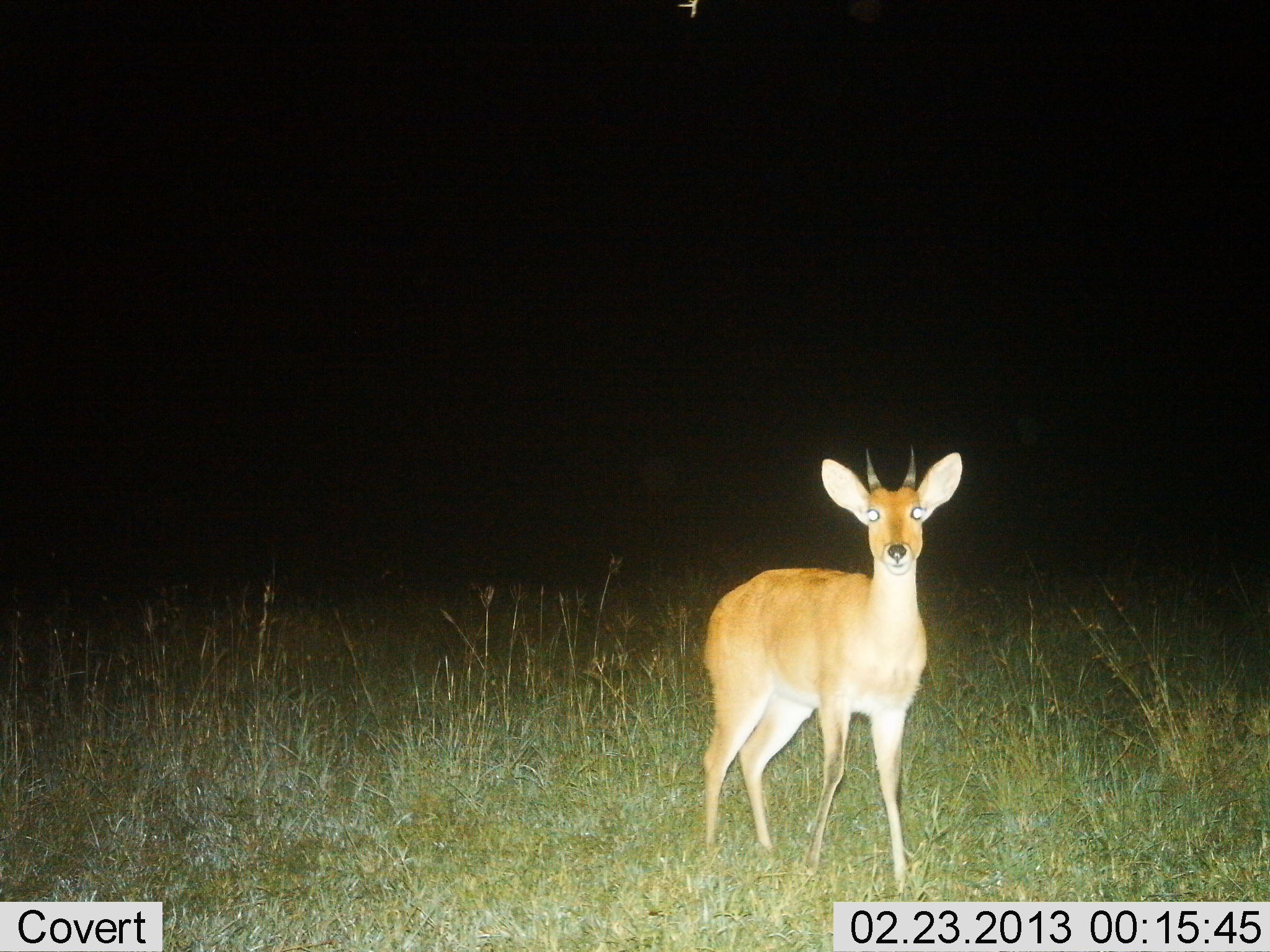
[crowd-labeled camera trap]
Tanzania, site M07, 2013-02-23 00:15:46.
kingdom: Animalia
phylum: Chordata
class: Mammalia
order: Artiodactyla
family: Bovidae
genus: Redunca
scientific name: Redunca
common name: reedbuck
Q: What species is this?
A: Reedbuck (Redunca).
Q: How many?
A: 1.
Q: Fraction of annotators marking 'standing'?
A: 100%.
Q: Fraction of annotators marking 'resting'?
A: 0%.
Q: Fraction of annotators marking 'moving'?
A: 0%.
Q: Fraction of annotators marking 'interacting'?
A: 0%.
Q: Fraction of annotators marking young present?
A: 0%.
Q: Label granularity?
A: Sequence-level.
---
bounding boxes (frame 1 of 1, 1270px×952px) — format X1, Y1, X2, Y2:
animal: 701, 440, 965, 898